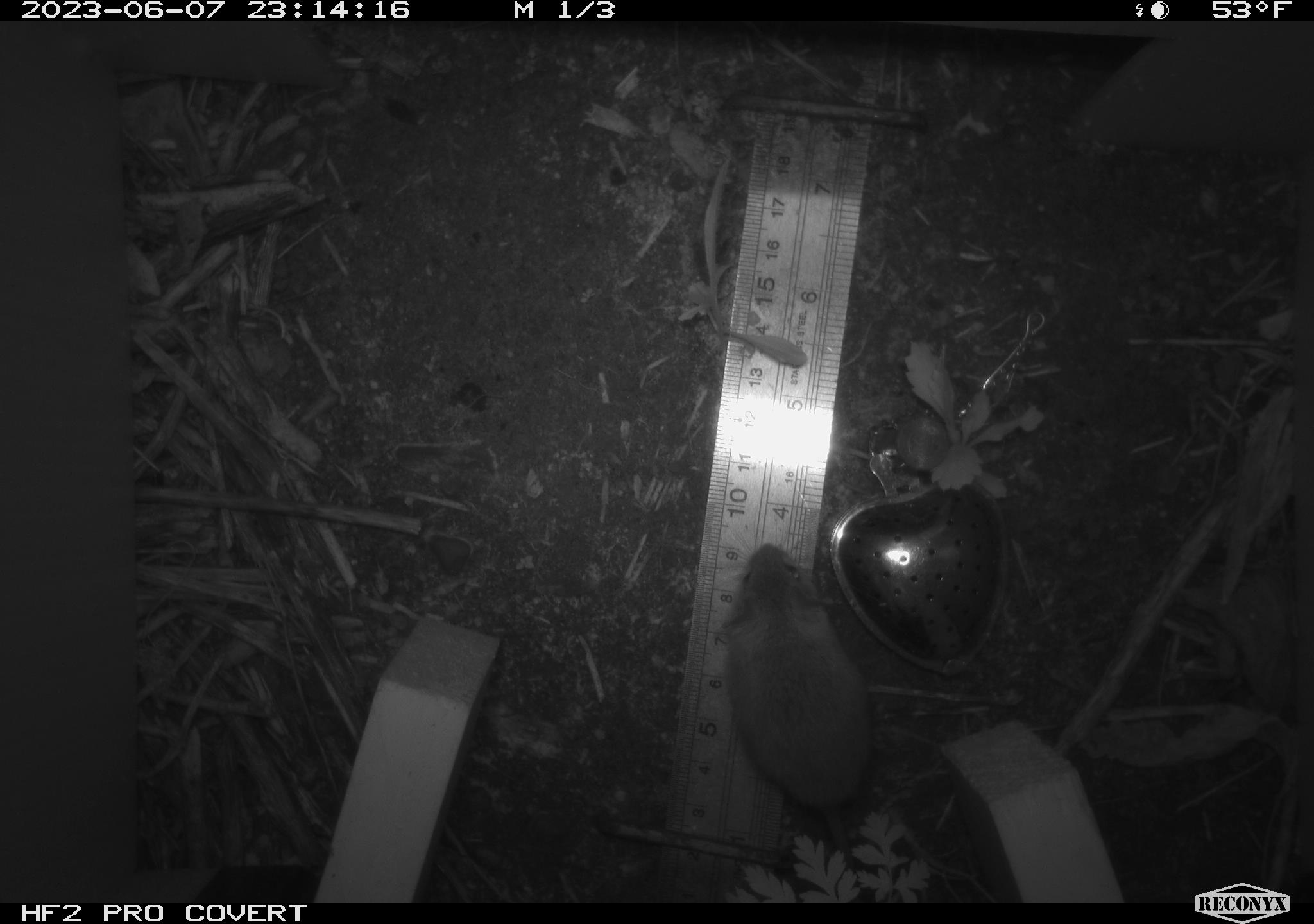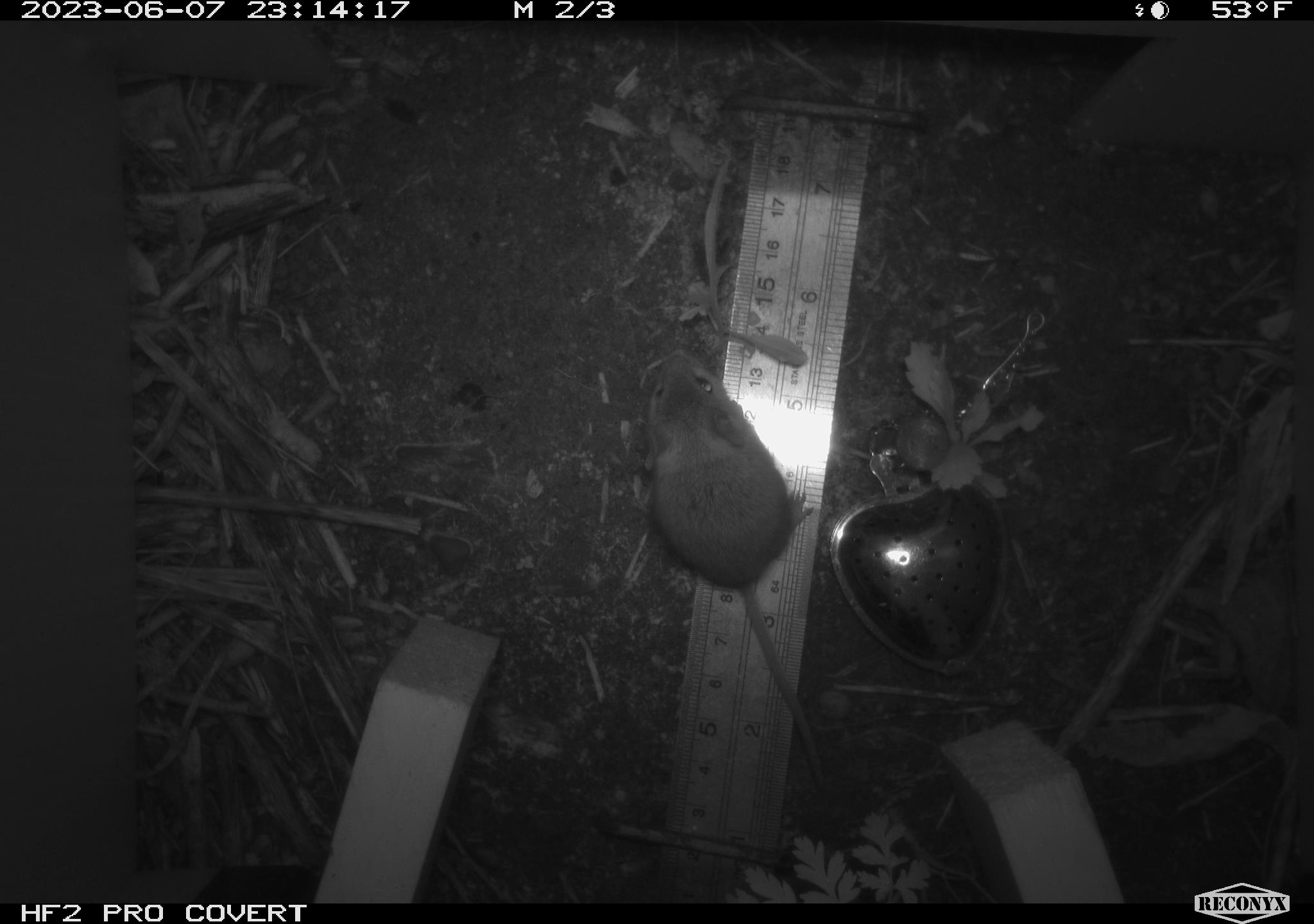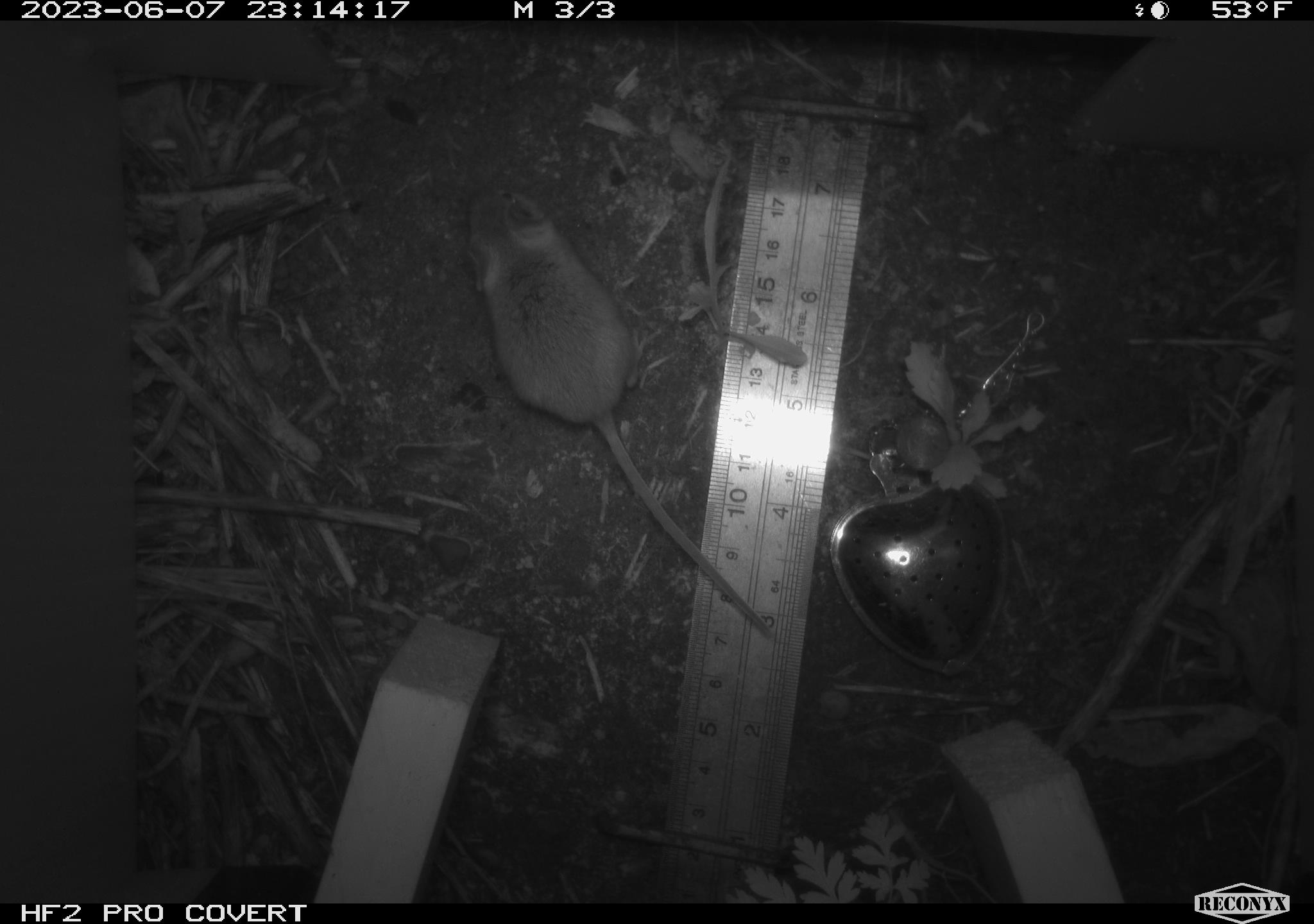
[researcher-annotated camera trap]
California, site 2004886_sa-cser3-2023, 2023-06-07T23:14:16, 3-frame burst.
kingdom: Animalia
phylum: Chordata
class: Mammalia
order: Rodentia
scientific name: Rodentia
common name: mouse species